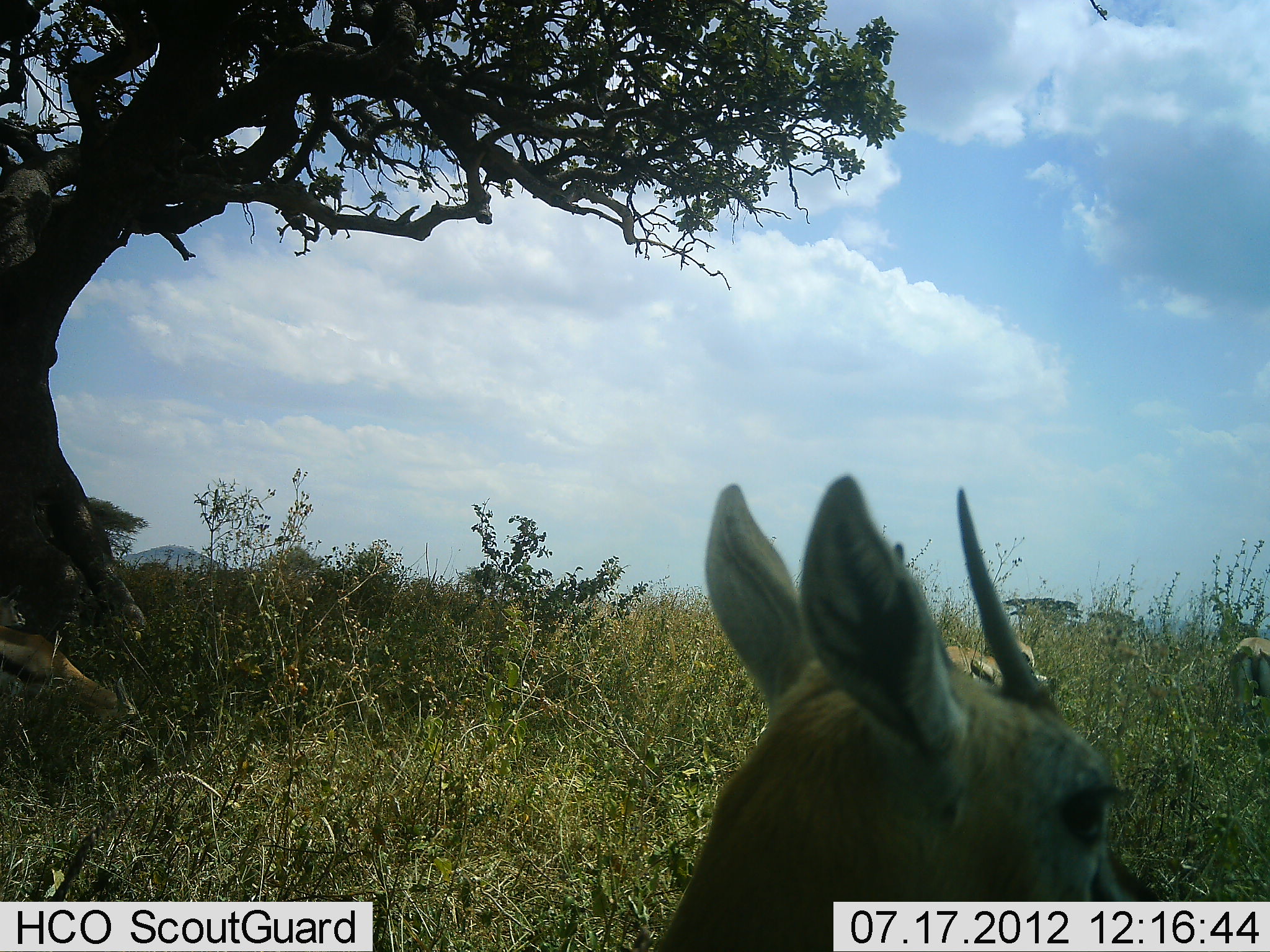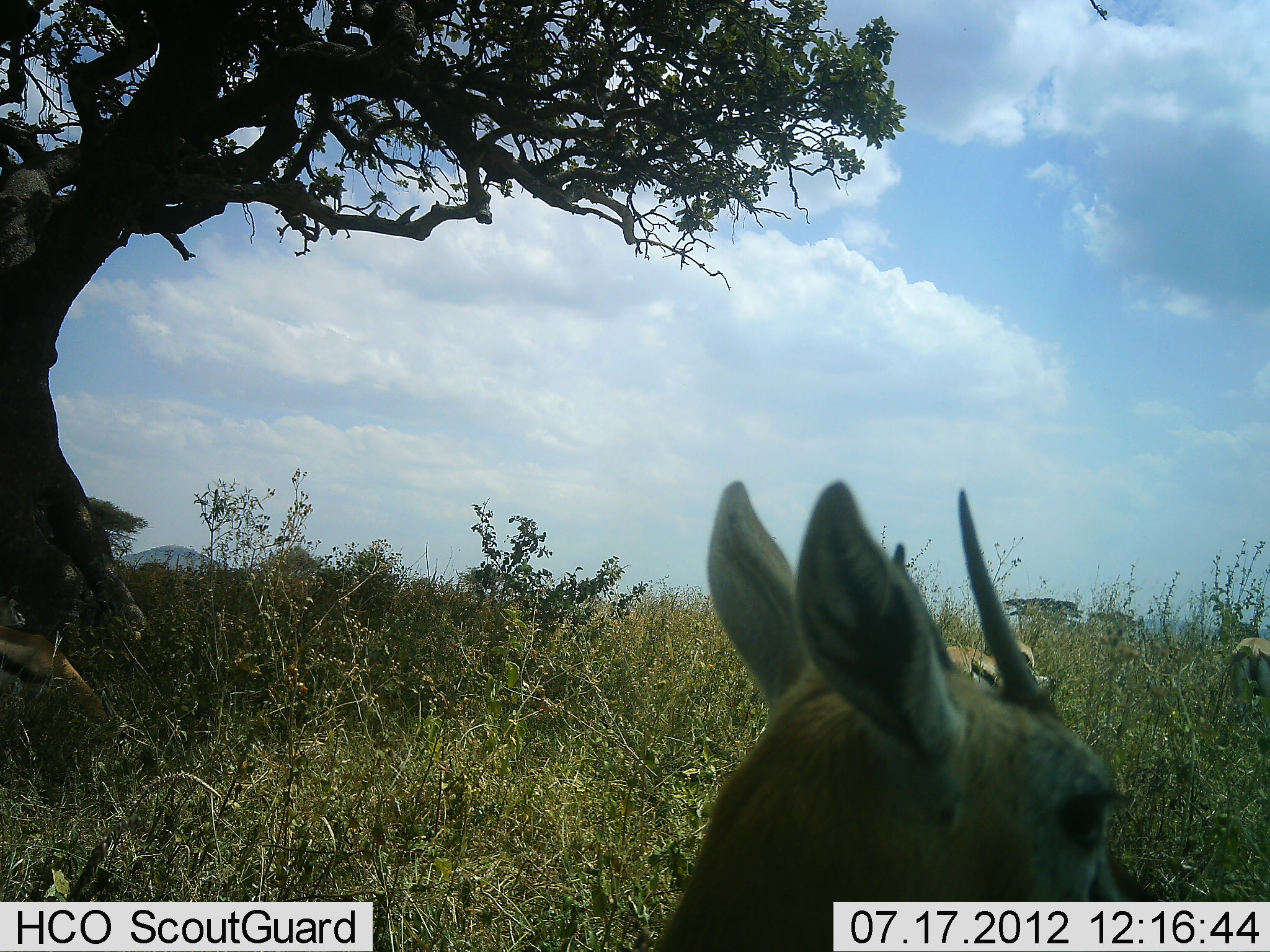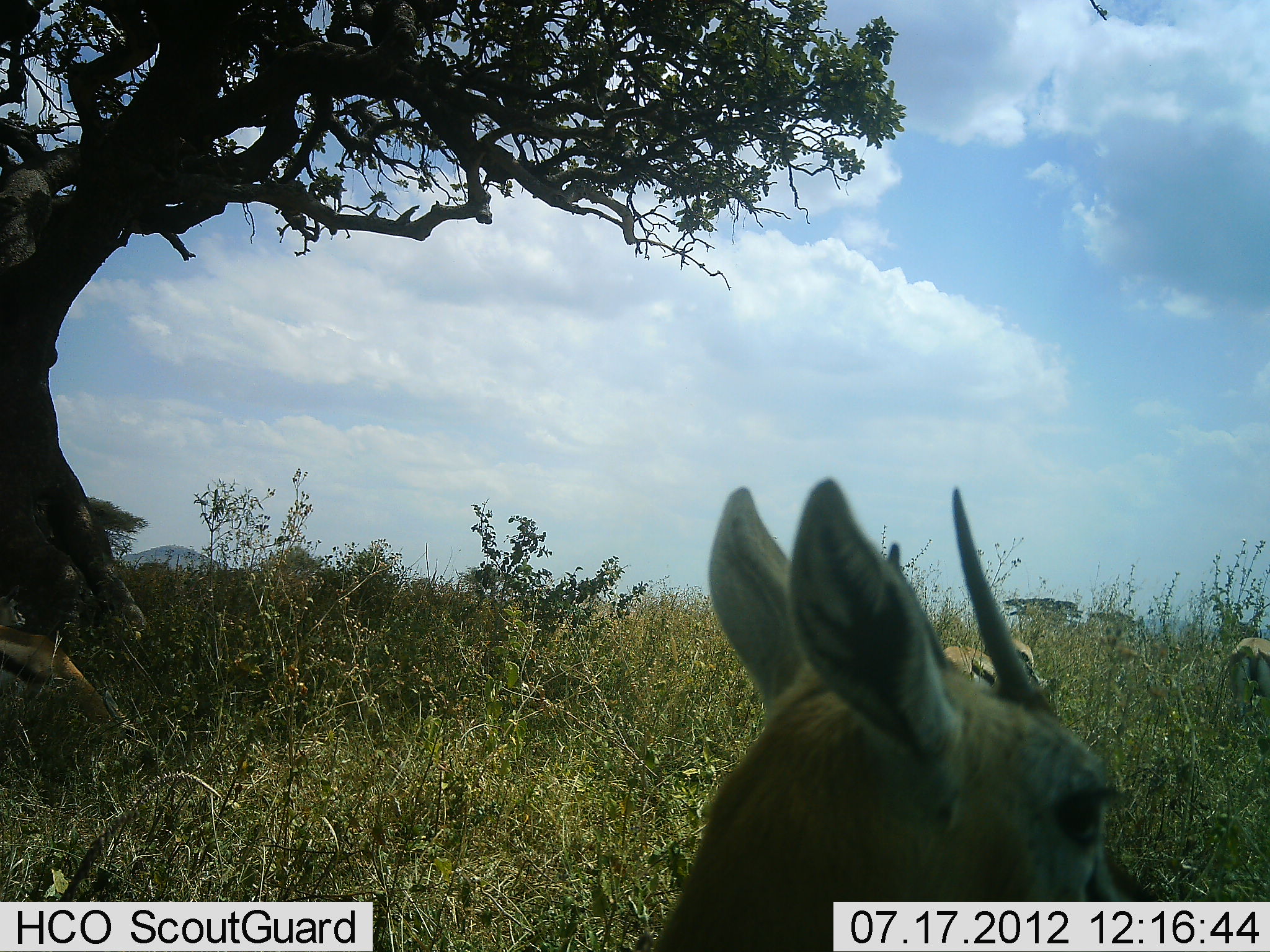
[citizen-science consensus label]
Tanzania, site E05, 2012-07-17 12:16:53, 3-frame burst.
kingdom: Animalia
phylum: Chordata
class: Mammalia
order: Artiodactyla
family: Bovidae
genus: Eudorcas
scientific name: Eudorcas thomsonii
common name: thomson's gazelle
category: gazellethomsons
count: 4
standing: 100%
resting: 30%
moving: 0%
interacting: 0%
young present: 0%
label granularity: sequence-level